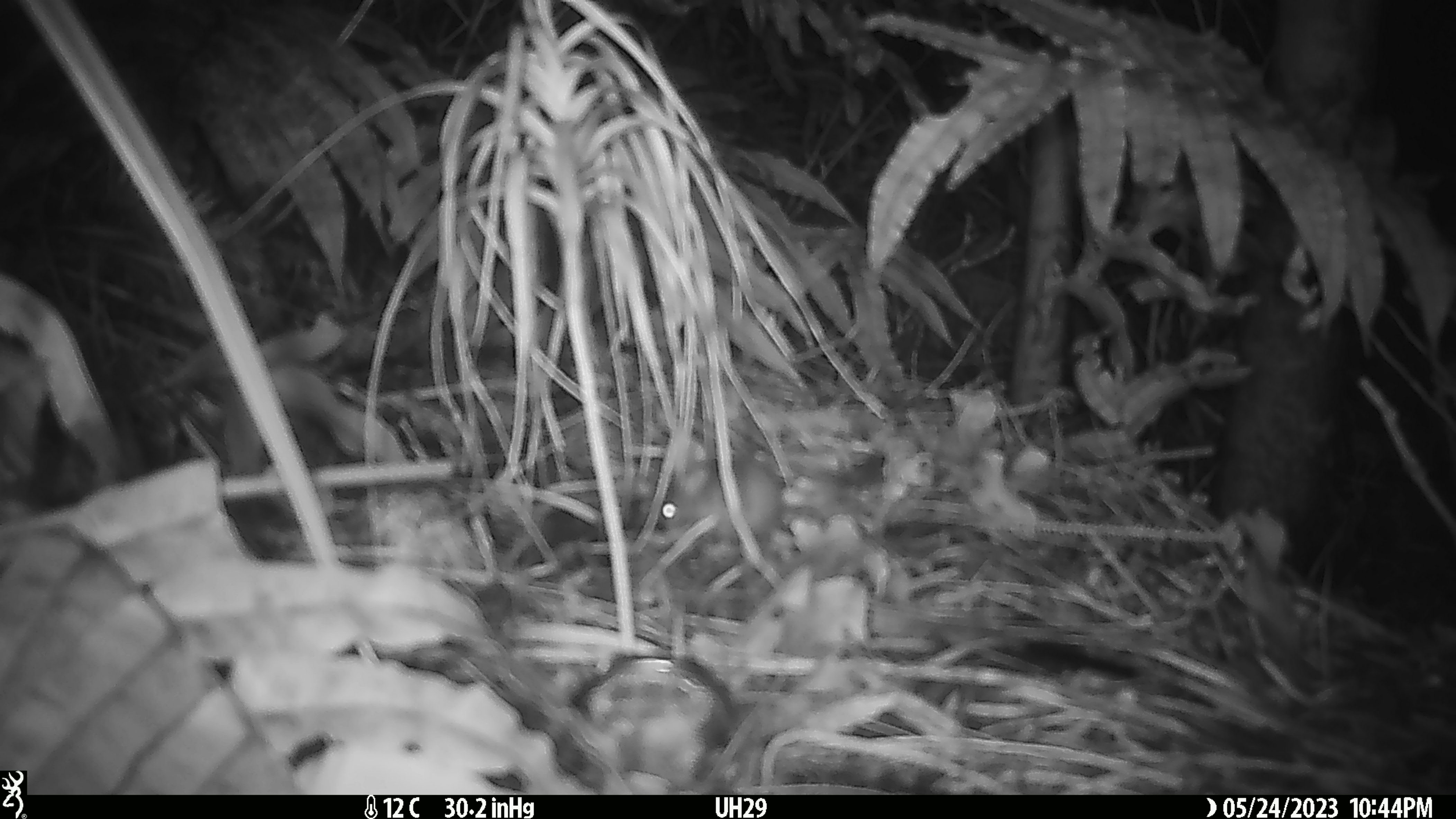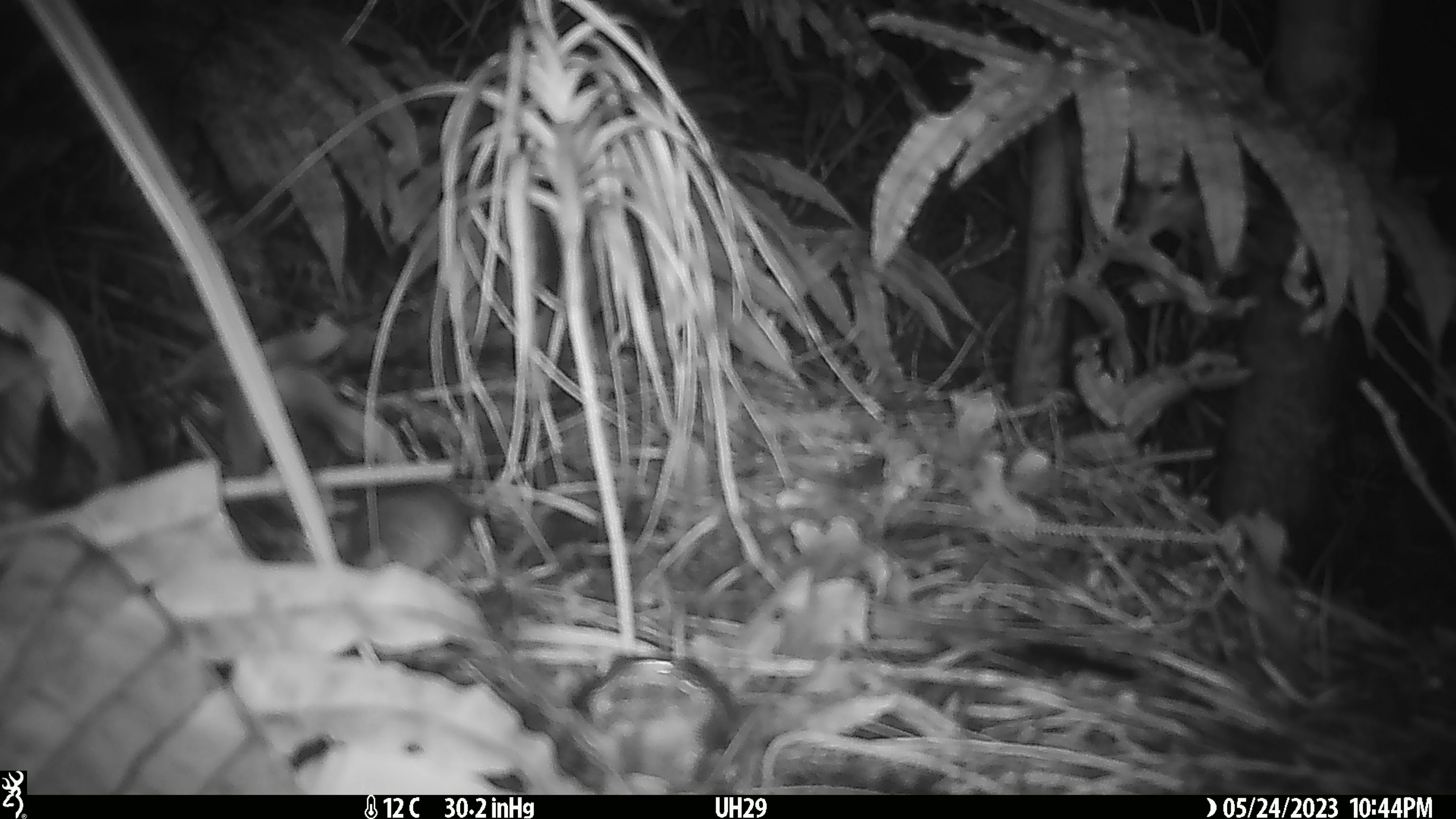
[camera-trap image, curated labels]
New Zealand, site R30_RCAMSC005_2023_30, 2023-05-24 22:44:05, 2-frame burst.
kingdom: Animalia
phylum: Chordata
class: Mammalia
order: Rodentia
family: Muridae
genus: Mus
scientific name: Mus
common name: mouse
Mouse (Mus).